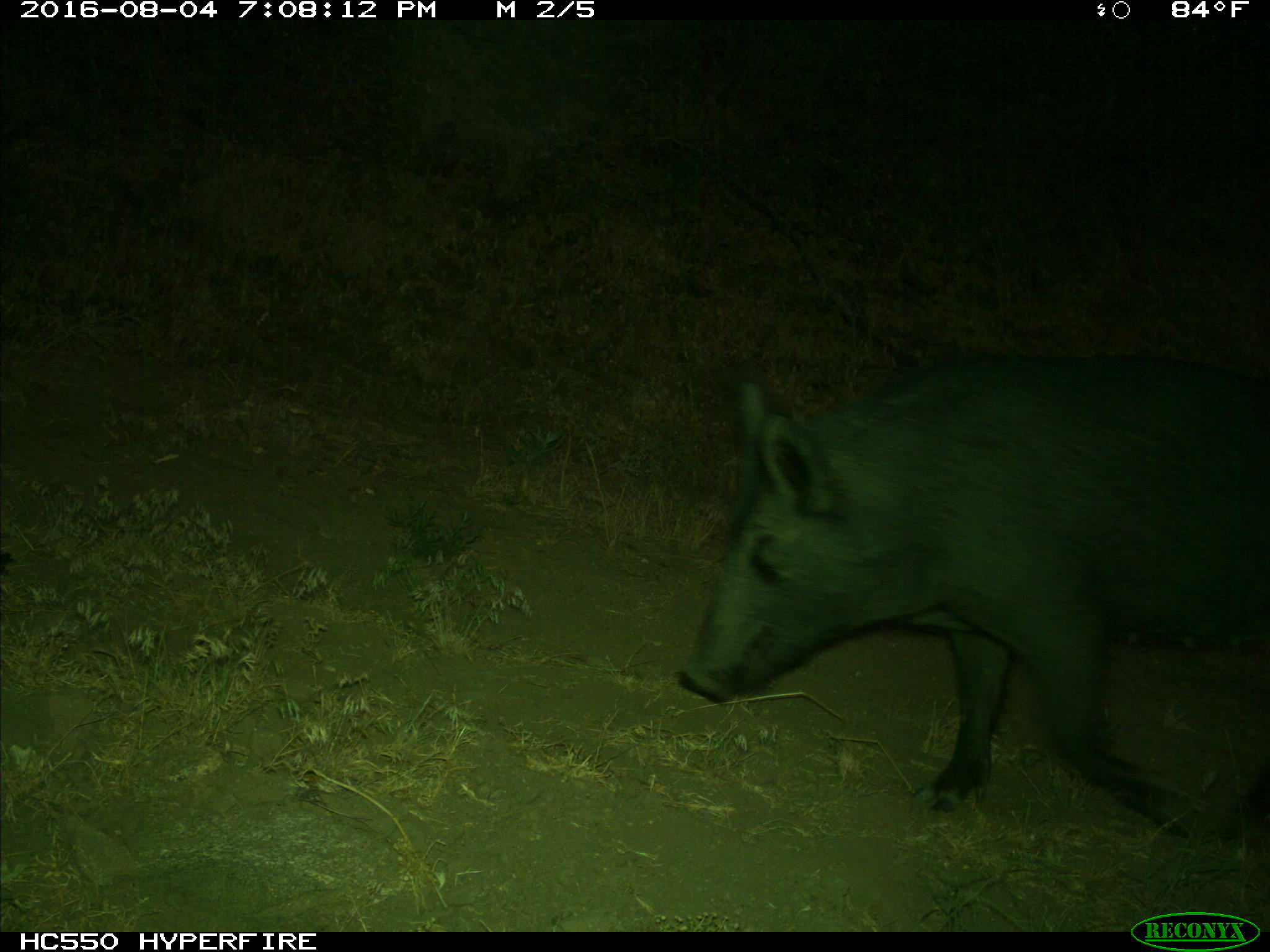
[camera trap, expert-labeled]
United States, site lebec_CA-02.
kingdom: Animalia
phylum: Chordata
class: Mammalia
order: Artiodactyla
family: Suidae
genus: Sus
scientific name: Sus scrofa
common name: wild boar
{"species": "Sus scrofa (wild boar)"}